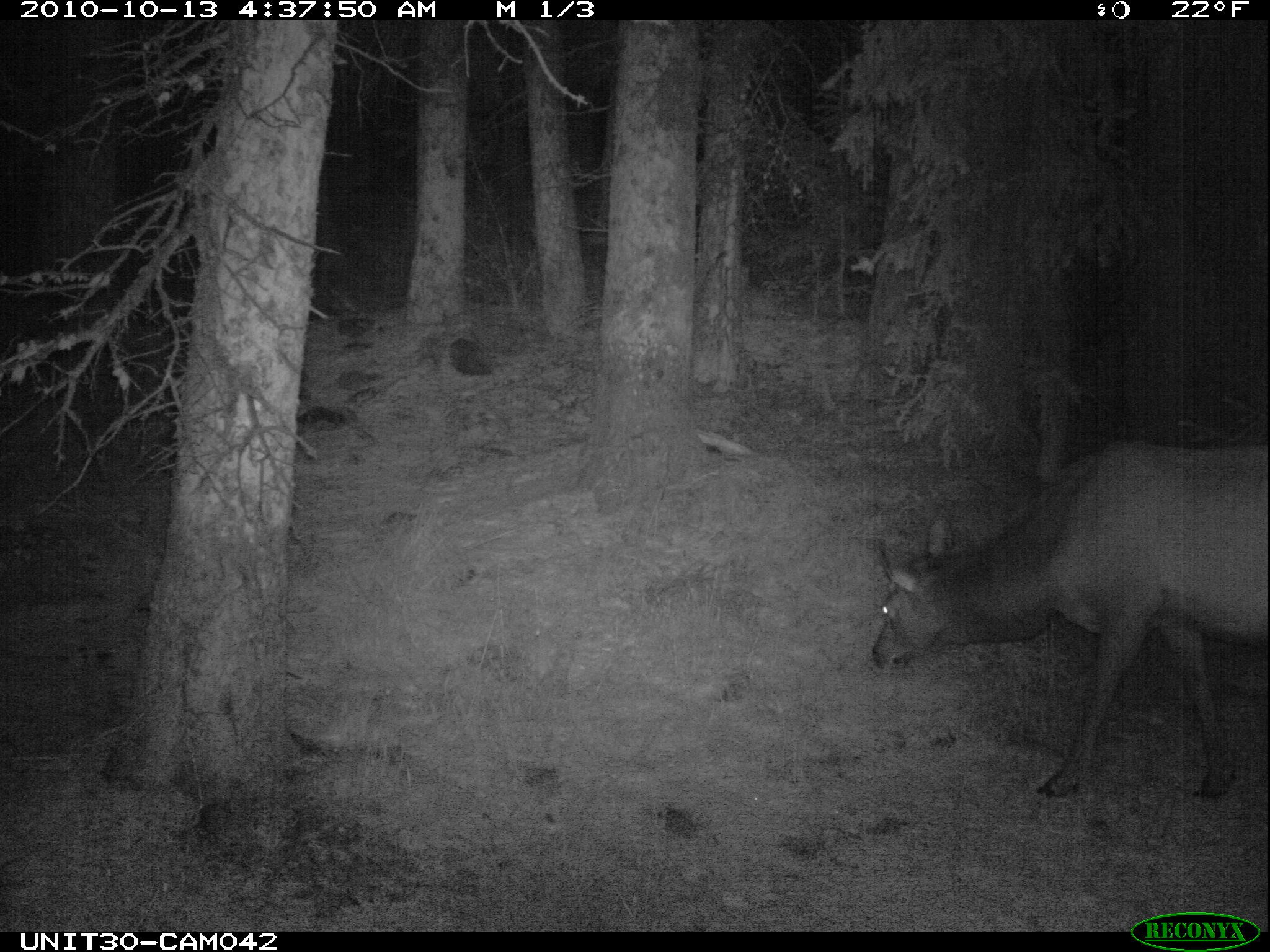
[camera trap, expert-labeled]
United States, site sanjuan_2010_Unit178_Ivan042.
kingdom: Animalia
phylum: Chordata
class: Mammalia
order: Artiodactyla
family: Cervidae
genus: Cervus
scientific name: Cervus elaphus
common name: red deer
Cervus elaphus (red deer).